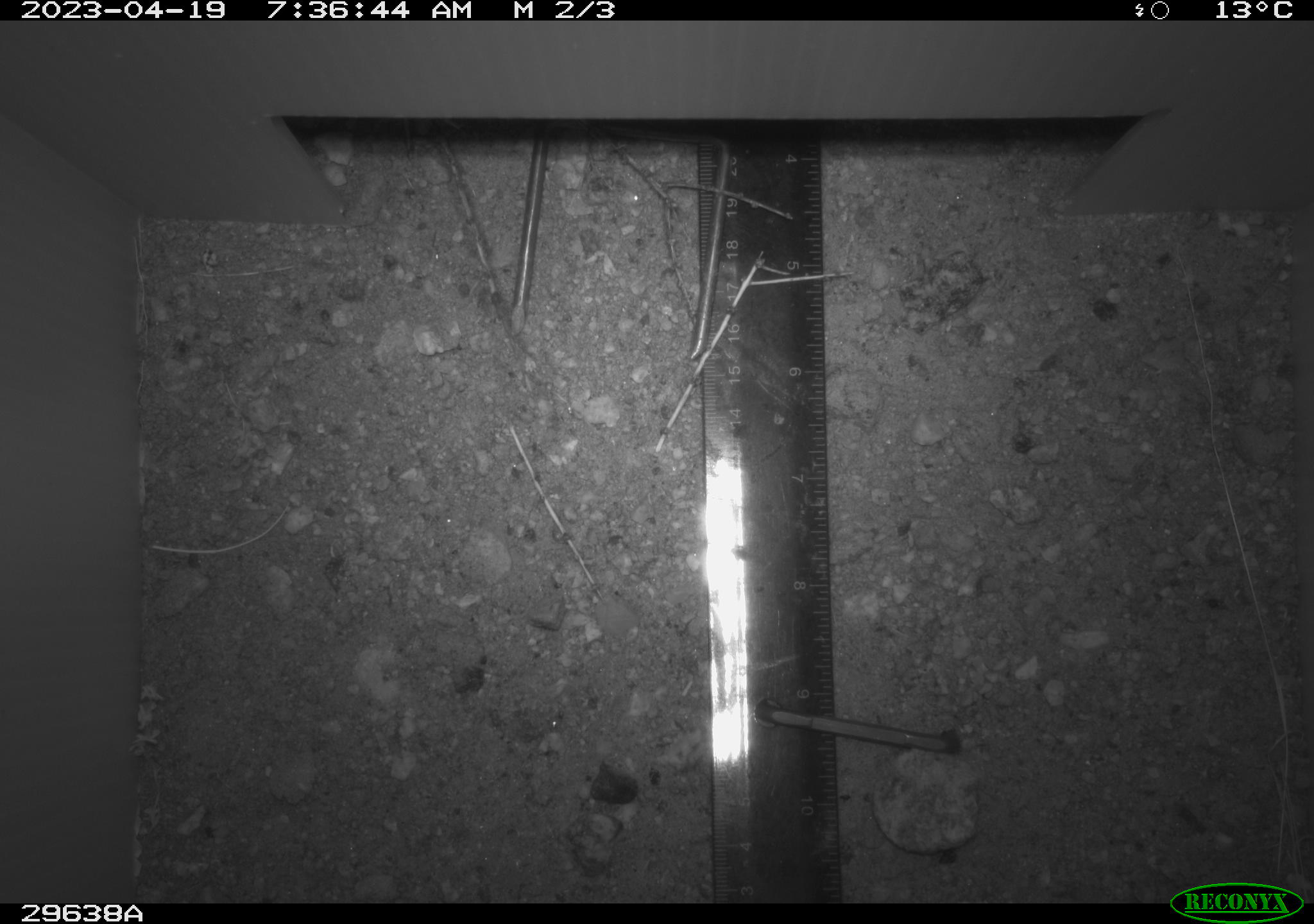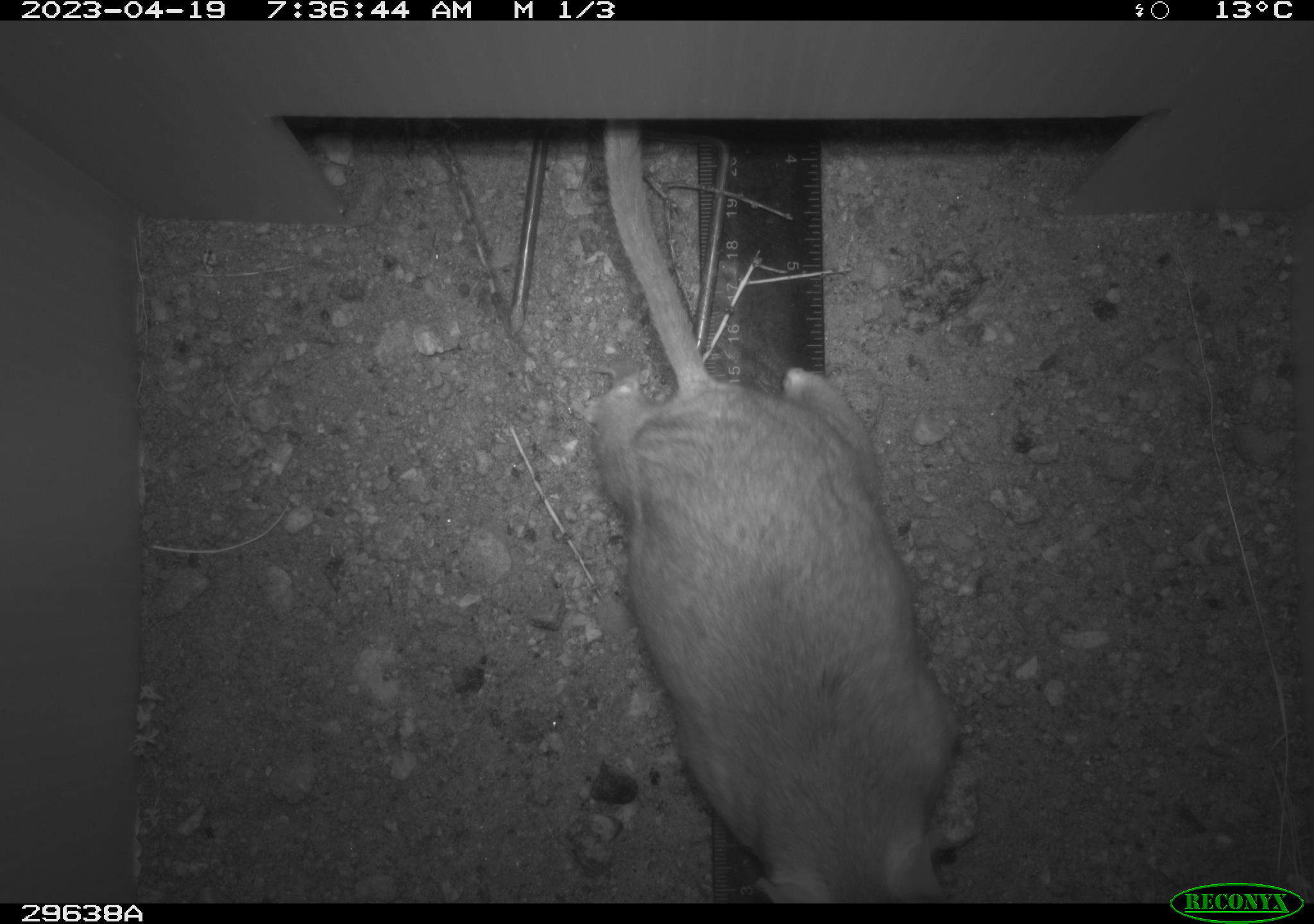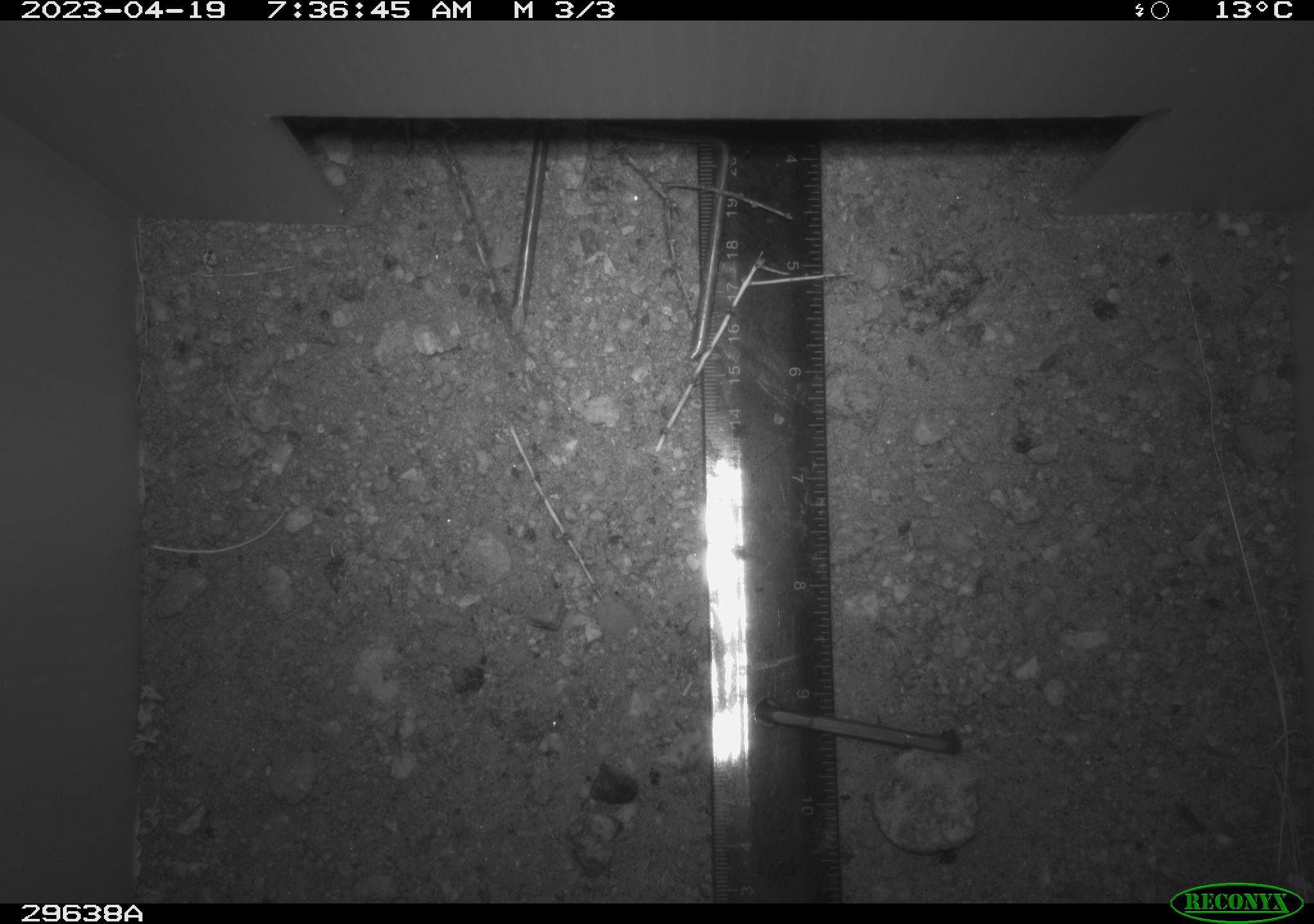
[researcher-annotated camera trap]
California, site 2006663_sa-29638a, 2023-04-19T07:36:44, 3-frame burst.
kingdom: Animalia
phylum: Chordata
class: Mammalia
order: Rodentia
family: Cricetidae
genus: Neotoma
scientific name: Neotoma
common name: pack rat or woodrat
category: neotoma species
Neotoma species (pack rat or woodrat) (Neotoma).